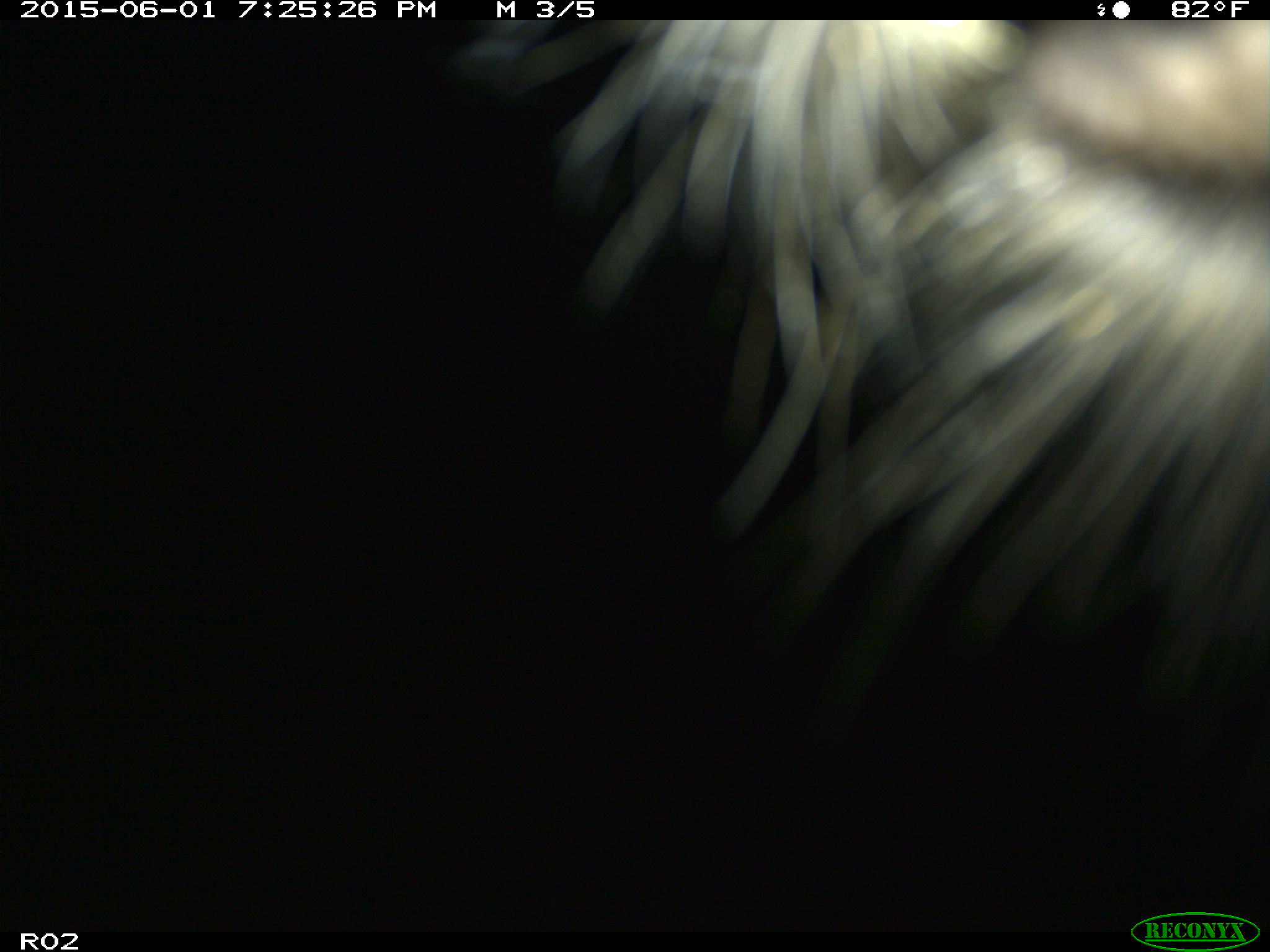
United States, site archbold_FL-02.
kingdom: Animalia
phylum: Chordata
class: Mammalia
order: Artiodactyla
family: Bovidae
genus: Bos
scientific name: Bos taurus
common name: domestic cow